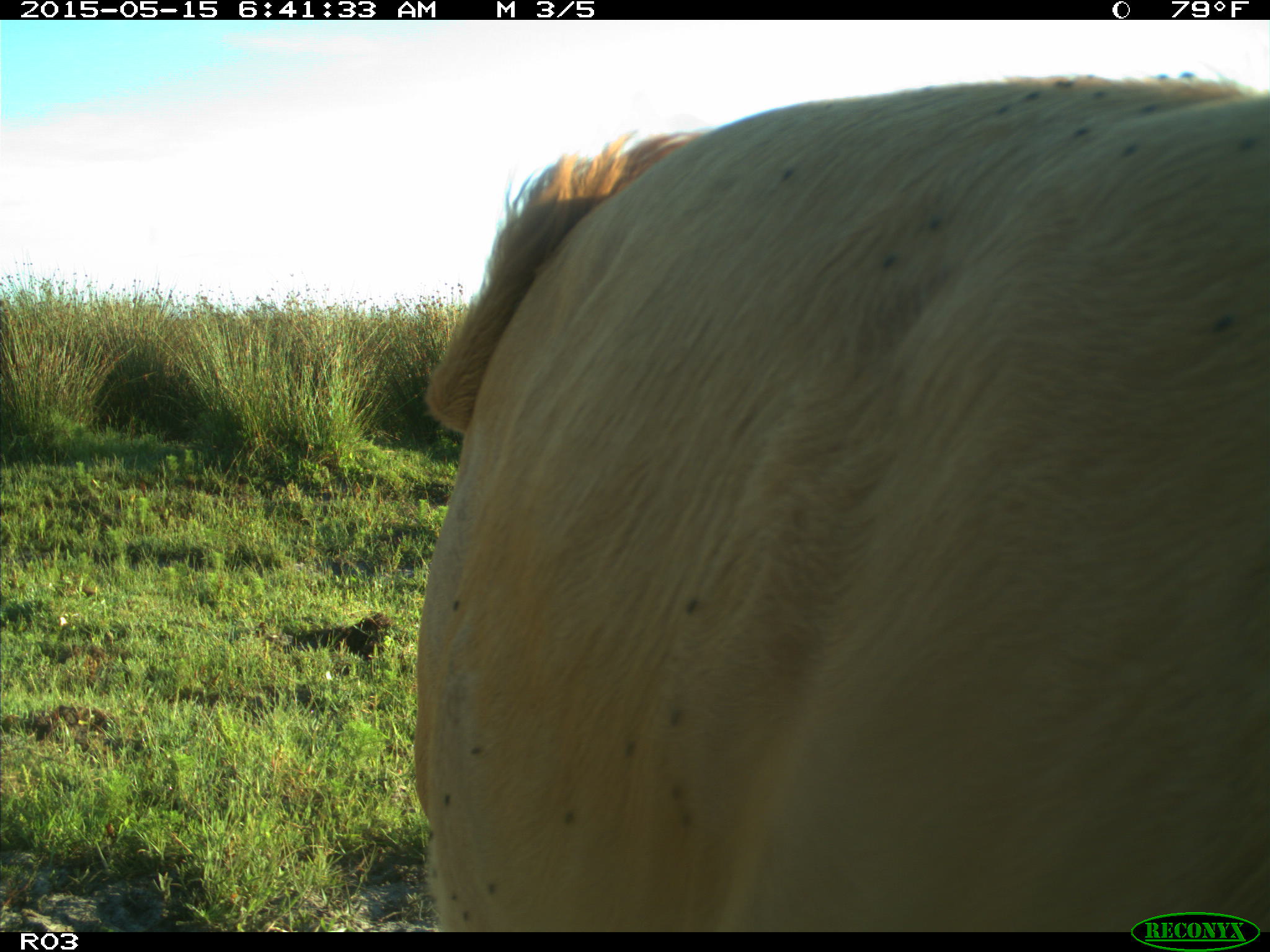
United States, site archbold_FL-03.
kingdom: Animalia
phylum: Chordata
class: Mammalia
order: Artiodactyla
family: Bovidae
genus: Bos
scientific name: Bos taurus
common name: domestic cow